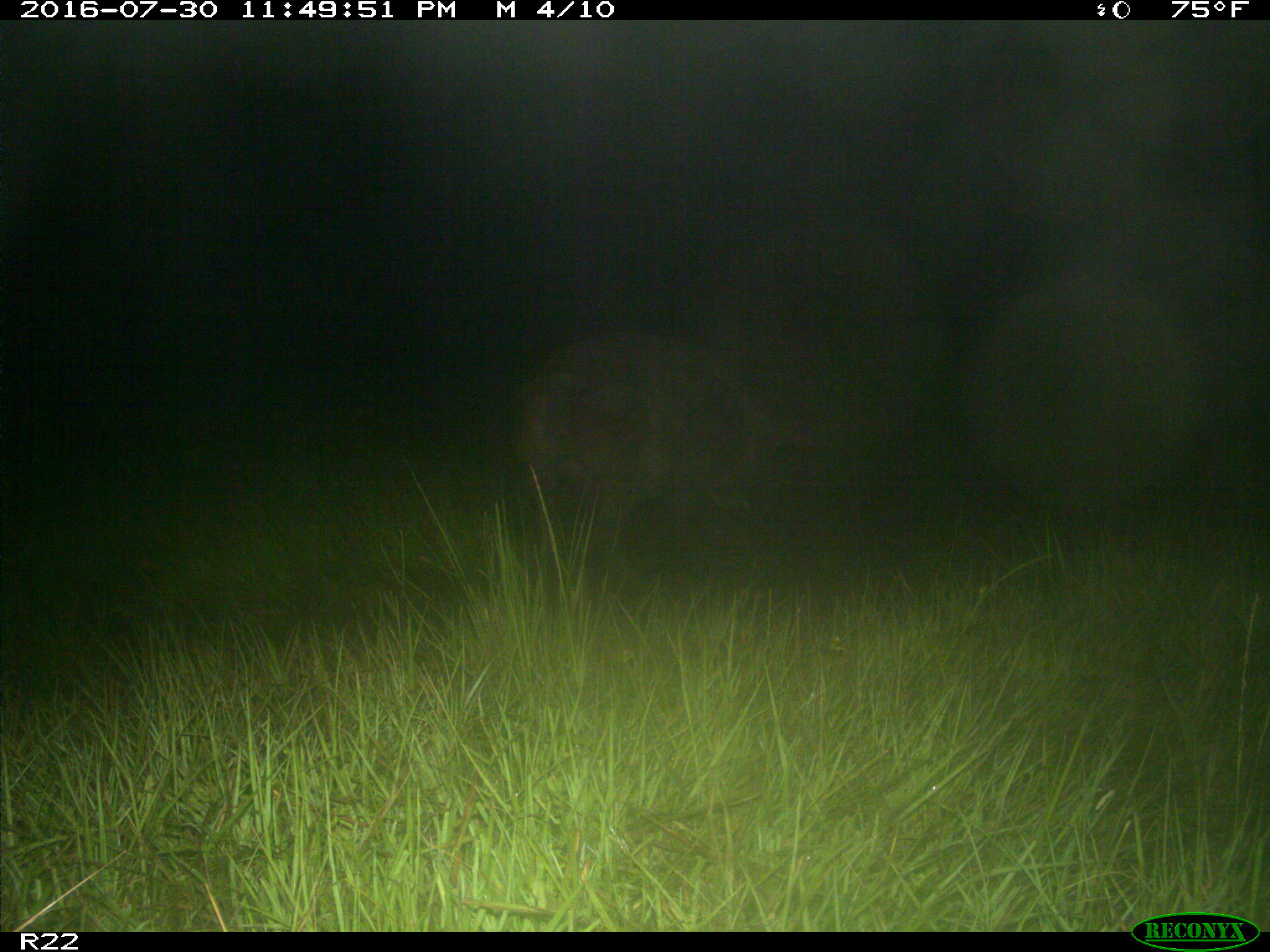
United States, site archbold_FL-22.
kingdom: Animalia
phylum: Chordata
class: Mammalia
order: Artiodactyla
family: Suidae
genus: Sus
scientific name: Sus scrofa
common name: wild boar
Sus scrofa (wild boar).